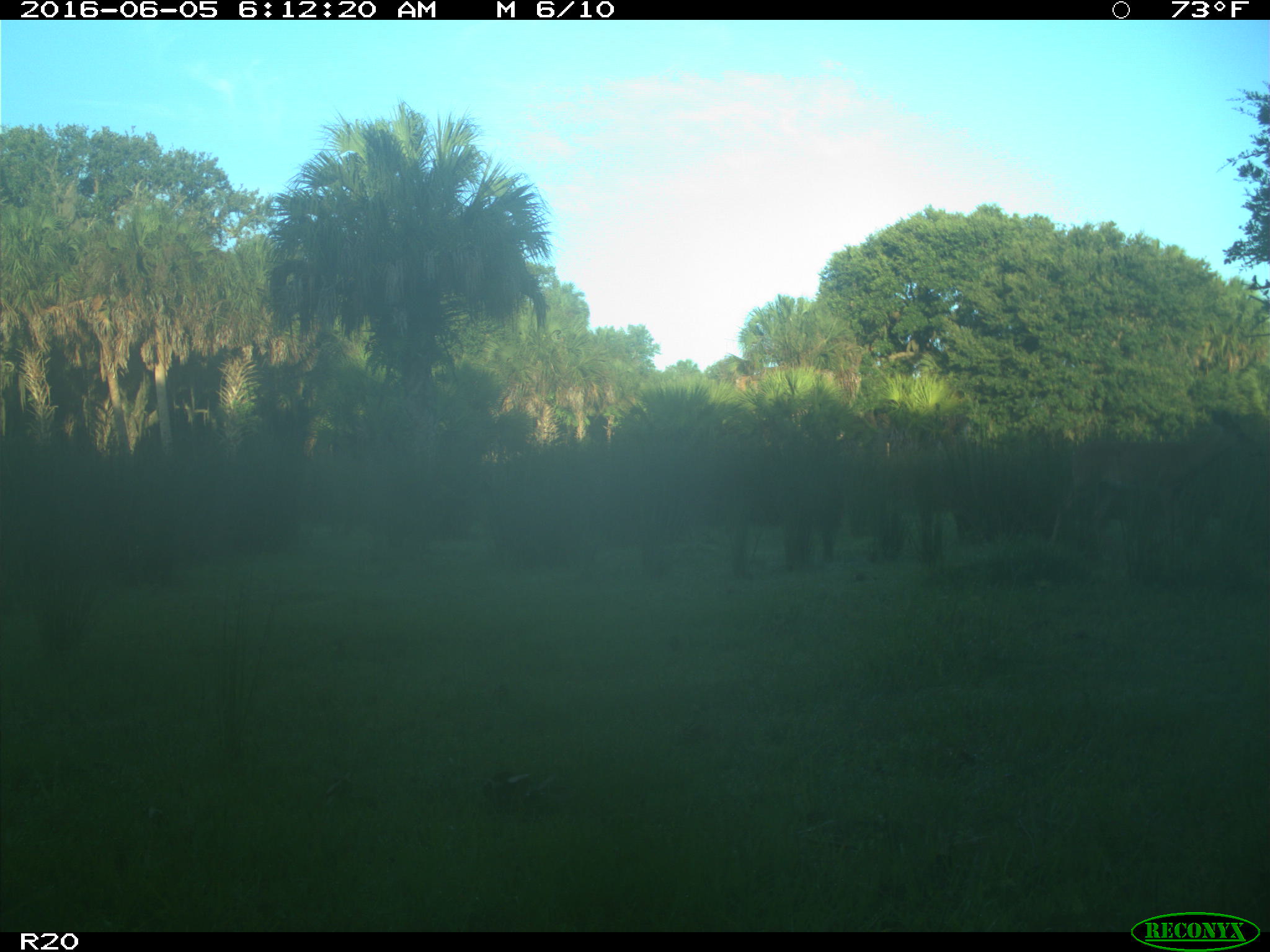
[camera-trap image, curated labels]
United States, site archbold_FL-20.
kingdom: Animalia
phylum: Chordata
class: Mammalia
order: Artiodactyla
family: Cervidae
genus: Odocoileus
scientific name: Odocoileus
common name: deer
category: unidentified deer